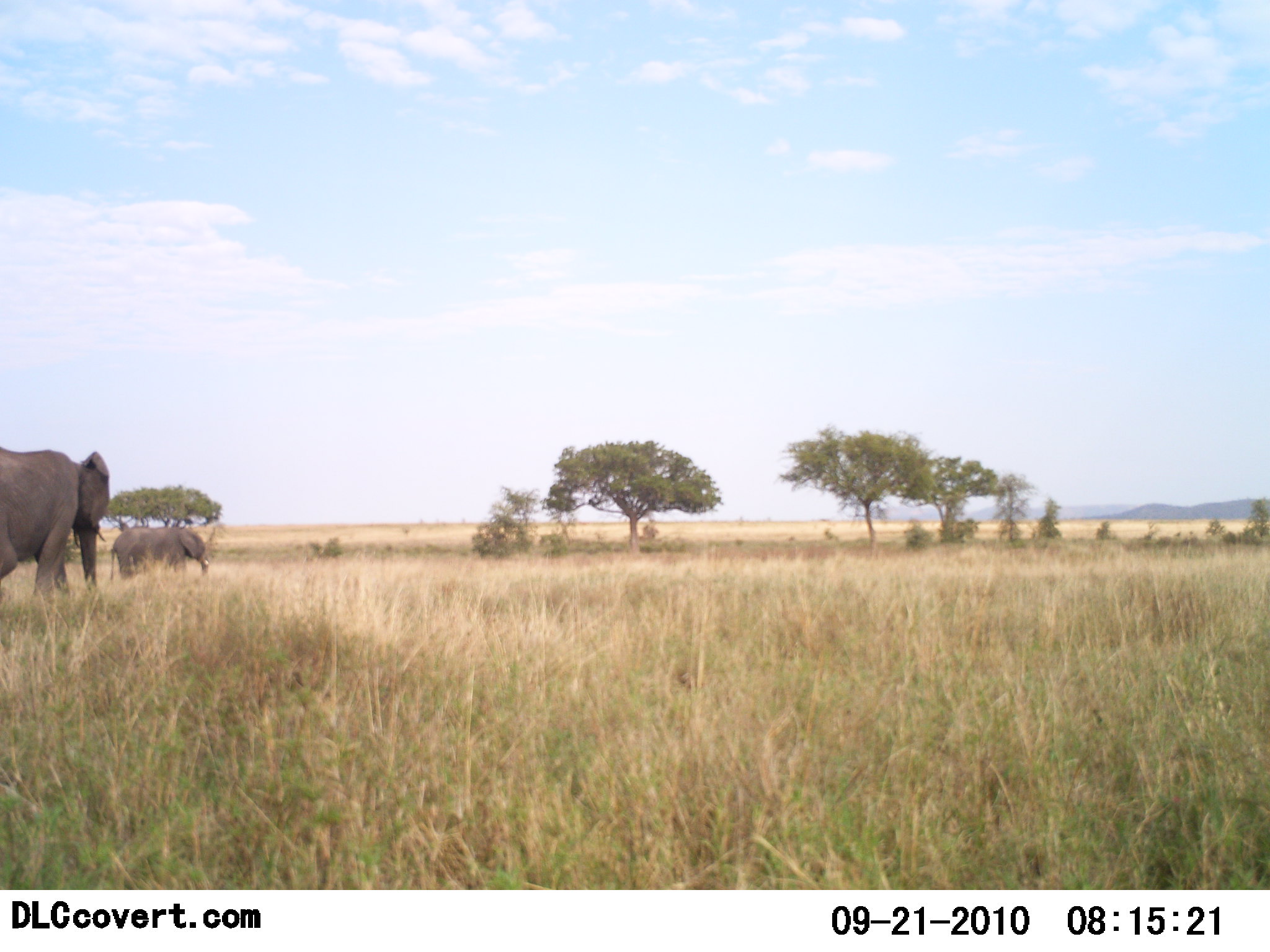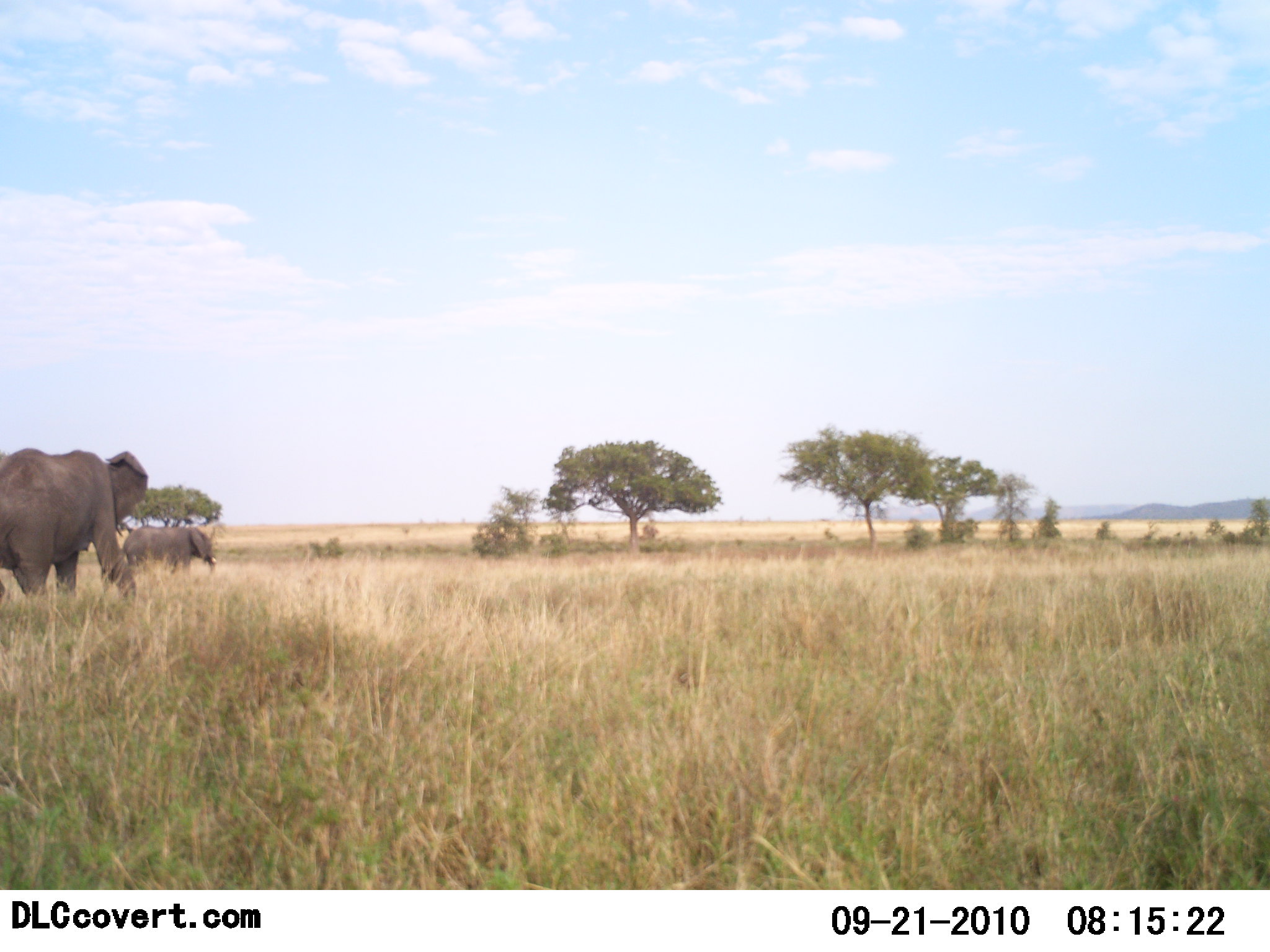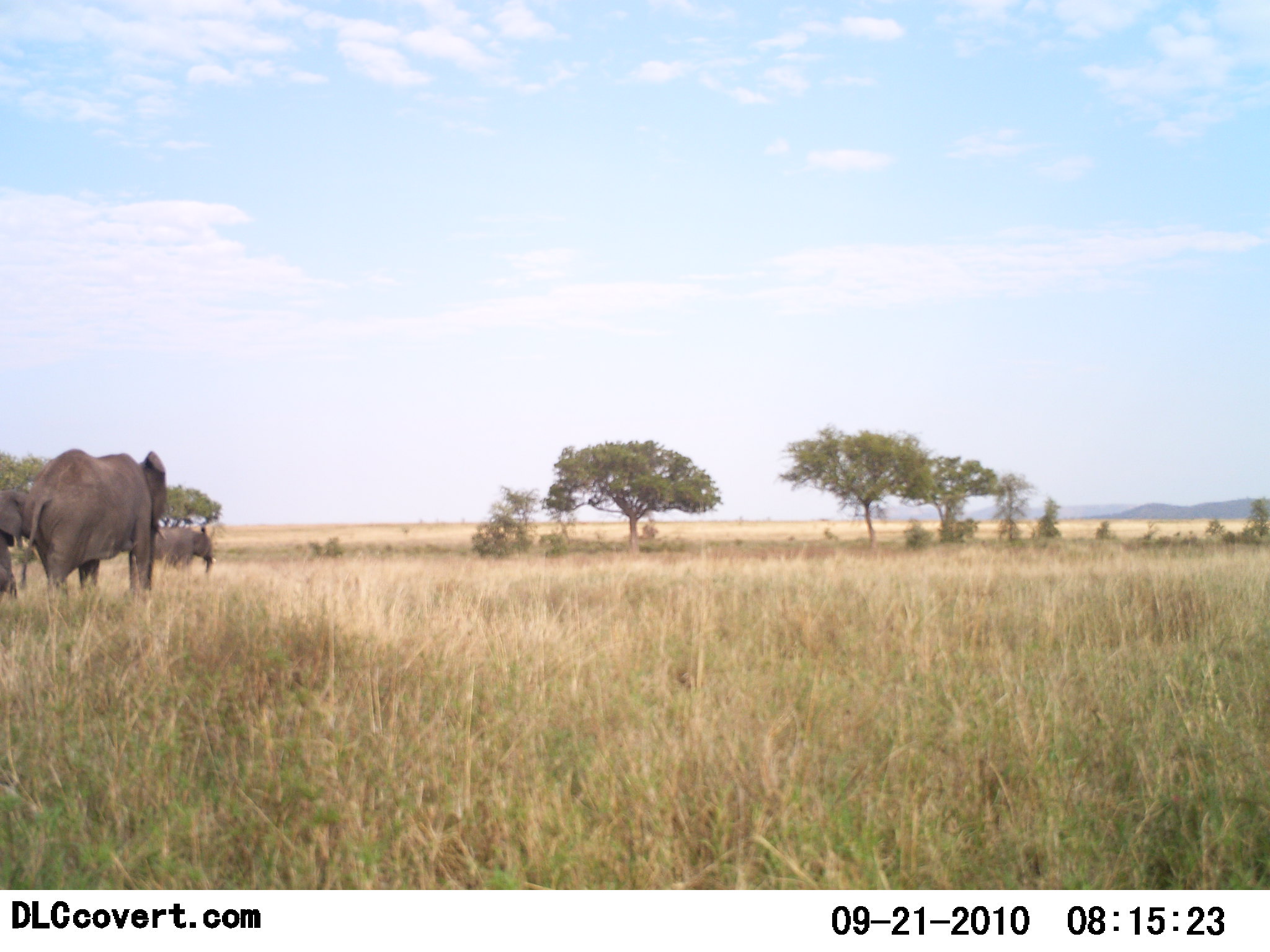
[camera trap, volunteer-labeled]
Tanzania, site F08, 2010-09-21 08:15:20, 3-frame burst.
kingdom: Animalia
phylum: Chordata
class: Mammalia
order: Proboscidea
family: Elephantidae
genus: Loxodonta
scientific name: Loxodonta africana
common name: african bush elephant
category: elephant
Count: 3.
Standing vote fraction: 10%.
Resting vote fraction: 0%.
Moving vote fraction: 100%.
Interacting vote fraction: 0%.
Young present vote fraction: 19%.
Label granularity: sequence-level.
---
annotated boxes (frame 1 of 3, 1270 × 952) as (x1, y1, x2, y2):
animal: (0, 445, 112, 608); (110, 527, 209, 582)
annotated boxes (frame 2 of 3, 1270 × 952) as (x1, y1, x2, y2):
animal: (0, 449, 148, 602); (121, 524, 218, 581)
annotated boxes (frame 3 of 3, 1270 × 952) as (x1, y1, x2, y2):
animal: (19, 448, 169, 604); (150, 523, 217, 578); (0, 491, 30, 599)